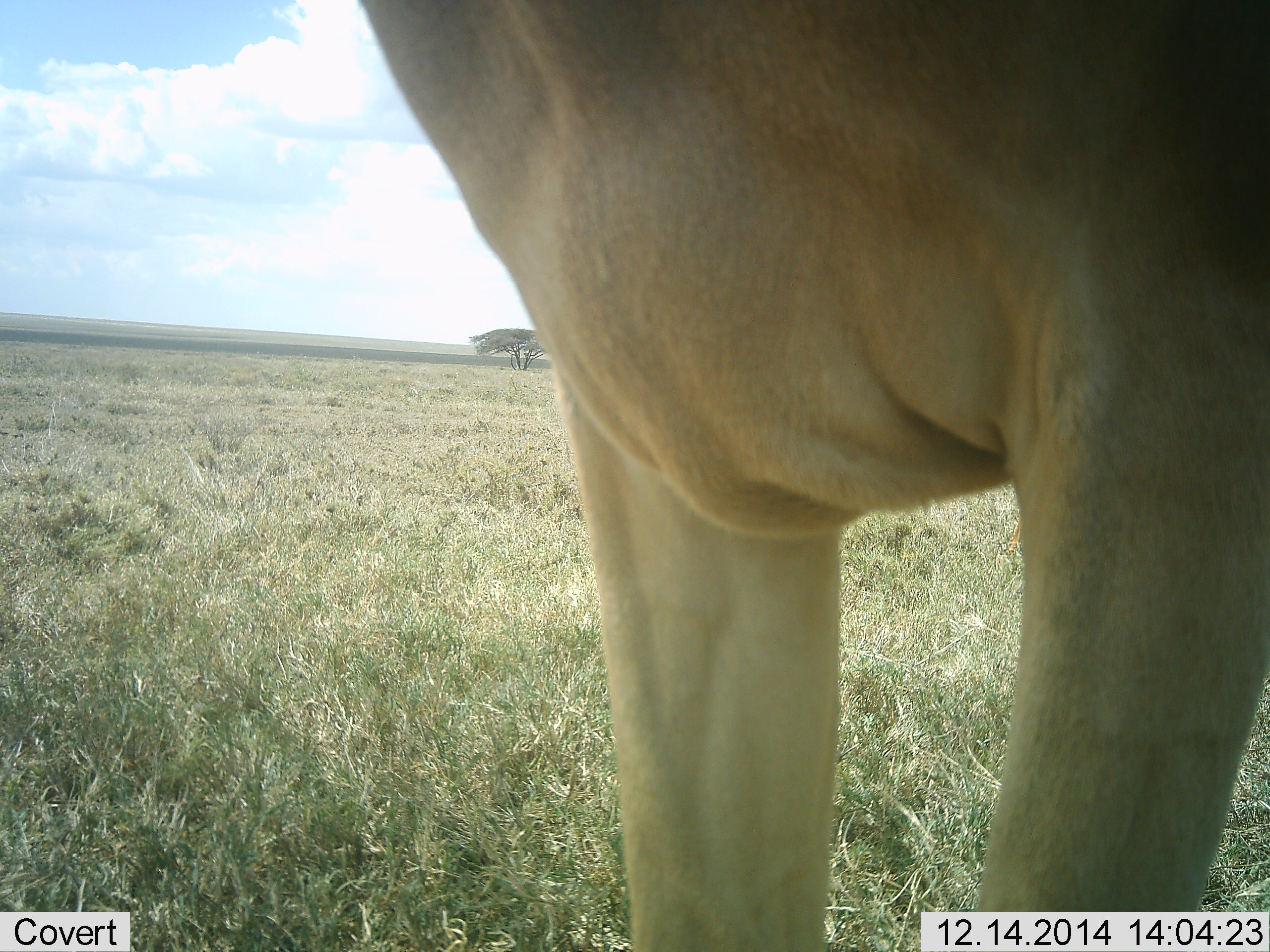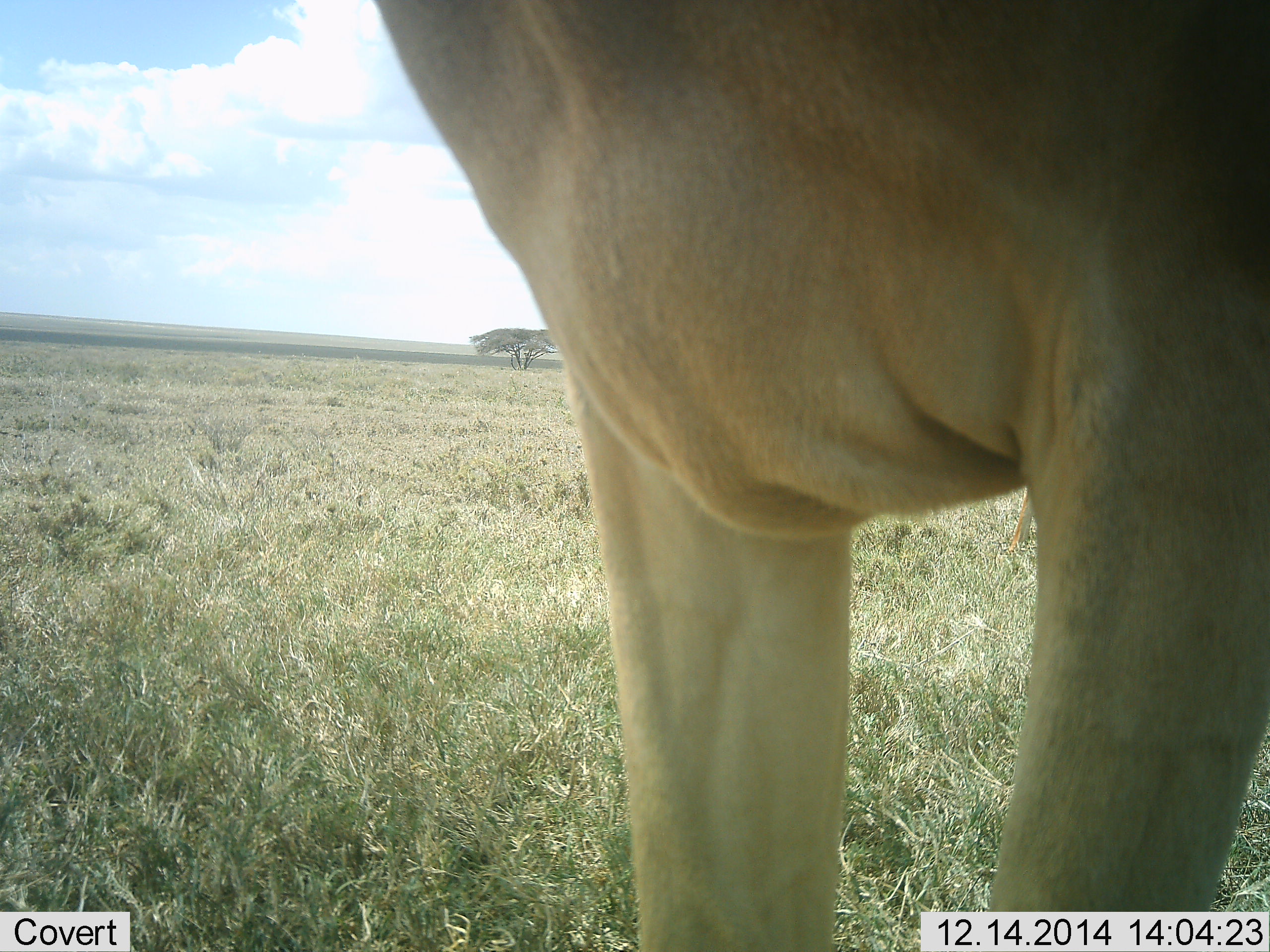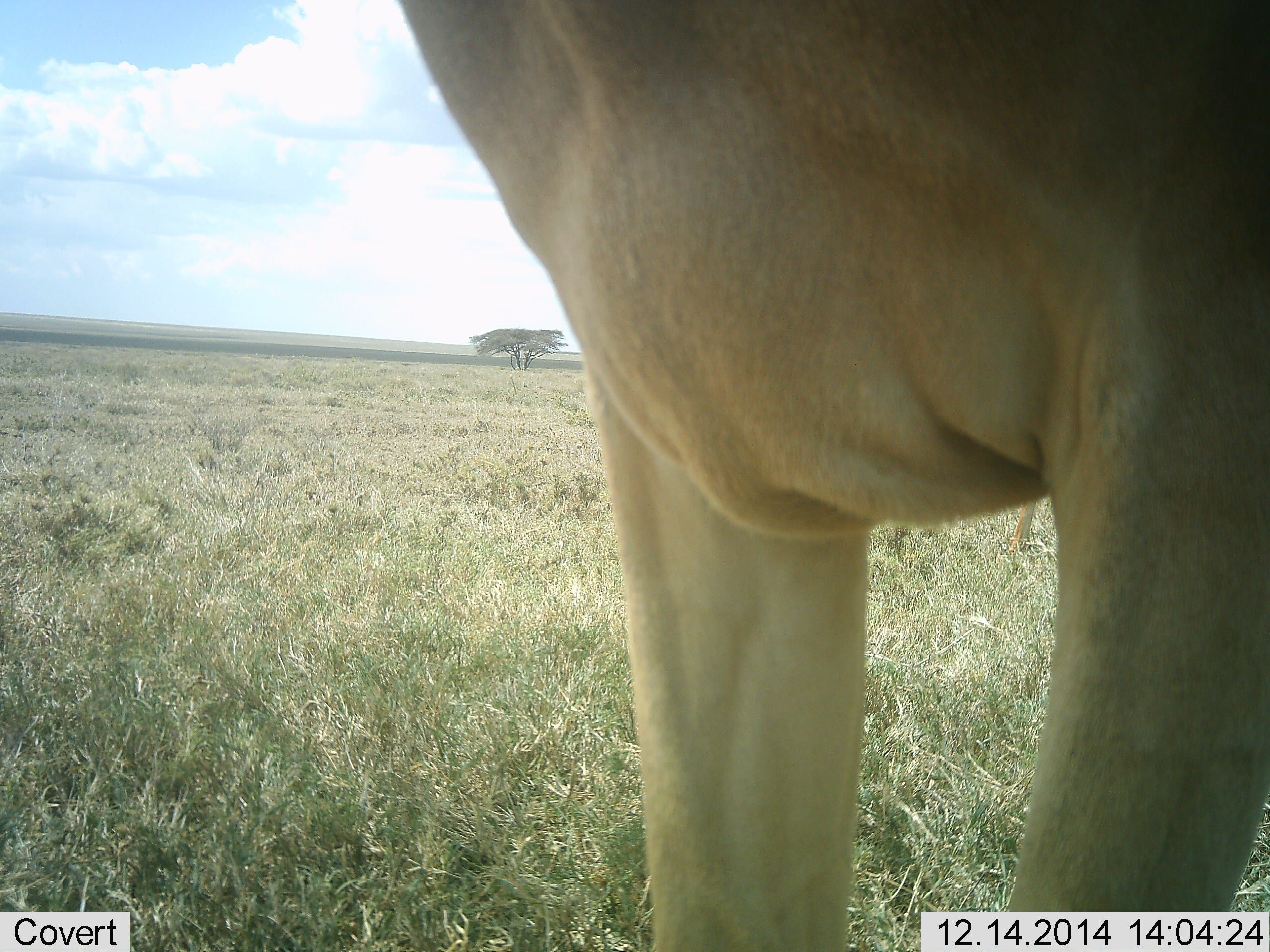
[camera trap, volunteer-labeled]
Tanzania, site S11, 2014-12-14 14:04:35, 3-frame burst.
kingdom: Animalia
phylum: Chordata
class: Mammalia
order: Artiodactyla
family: Bovidae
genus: Alcelaphus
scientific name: Alcelaphus buselaphus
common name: hartebeest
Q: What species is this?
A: Hartebeest (Alcelaphus buselaphus).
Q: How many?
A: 1.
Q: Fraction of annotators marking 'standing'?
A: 100%.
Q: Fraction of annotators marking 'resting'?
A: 0%.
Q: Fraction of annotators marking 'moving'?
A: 0%.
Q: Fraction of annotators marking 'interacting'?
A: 0%.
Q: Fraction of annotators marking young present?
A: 0%.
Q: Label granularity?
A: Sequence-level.